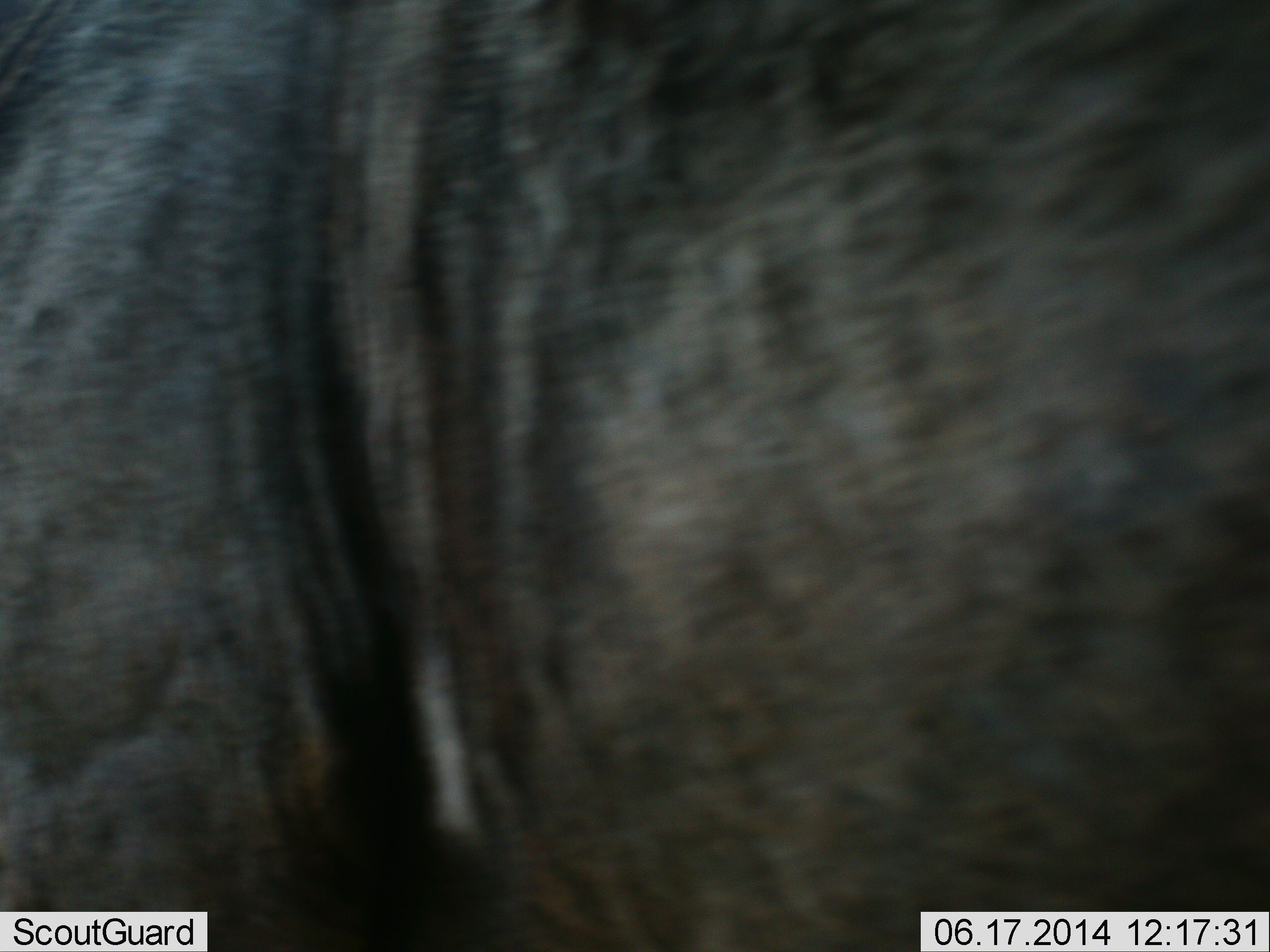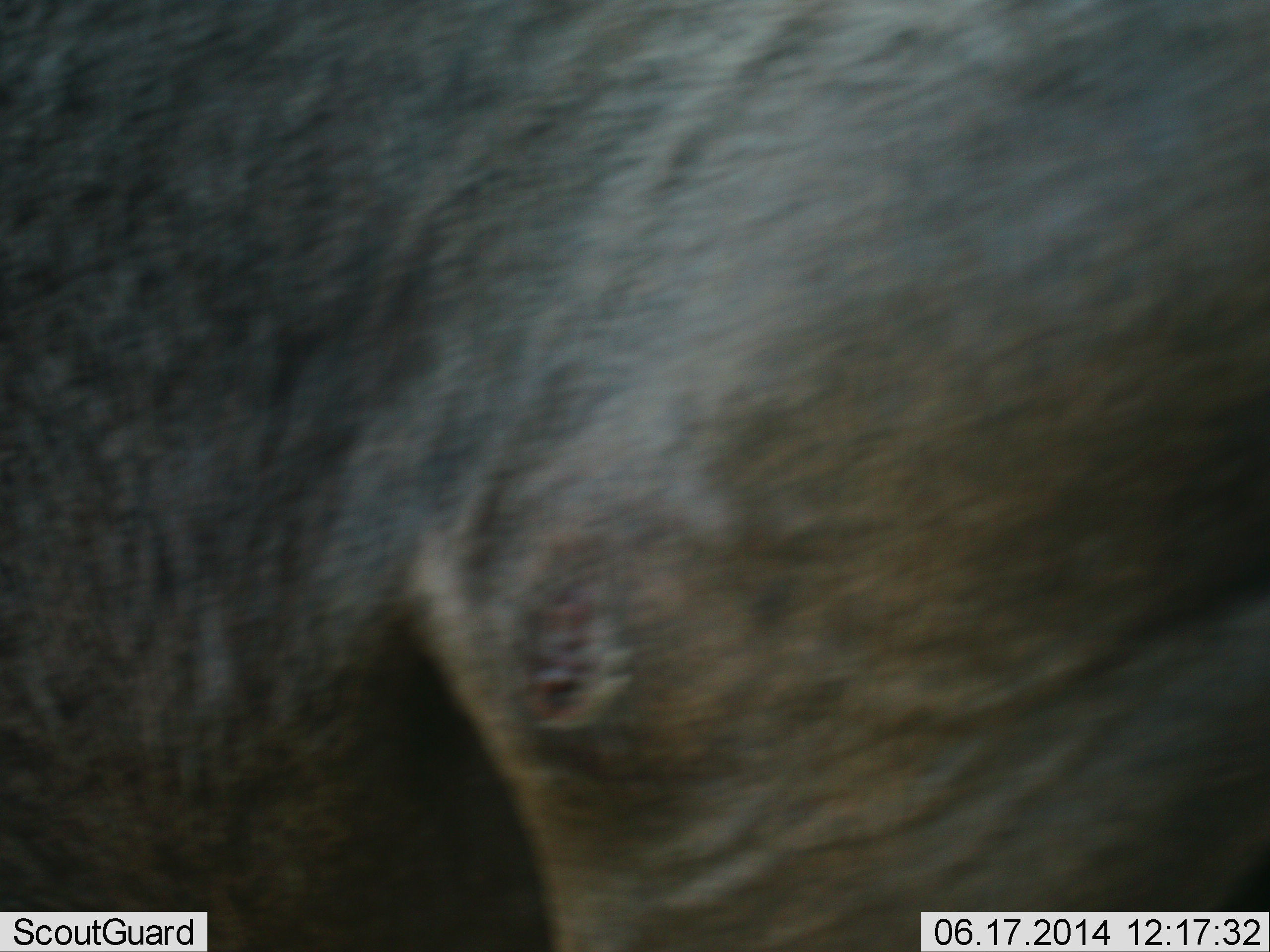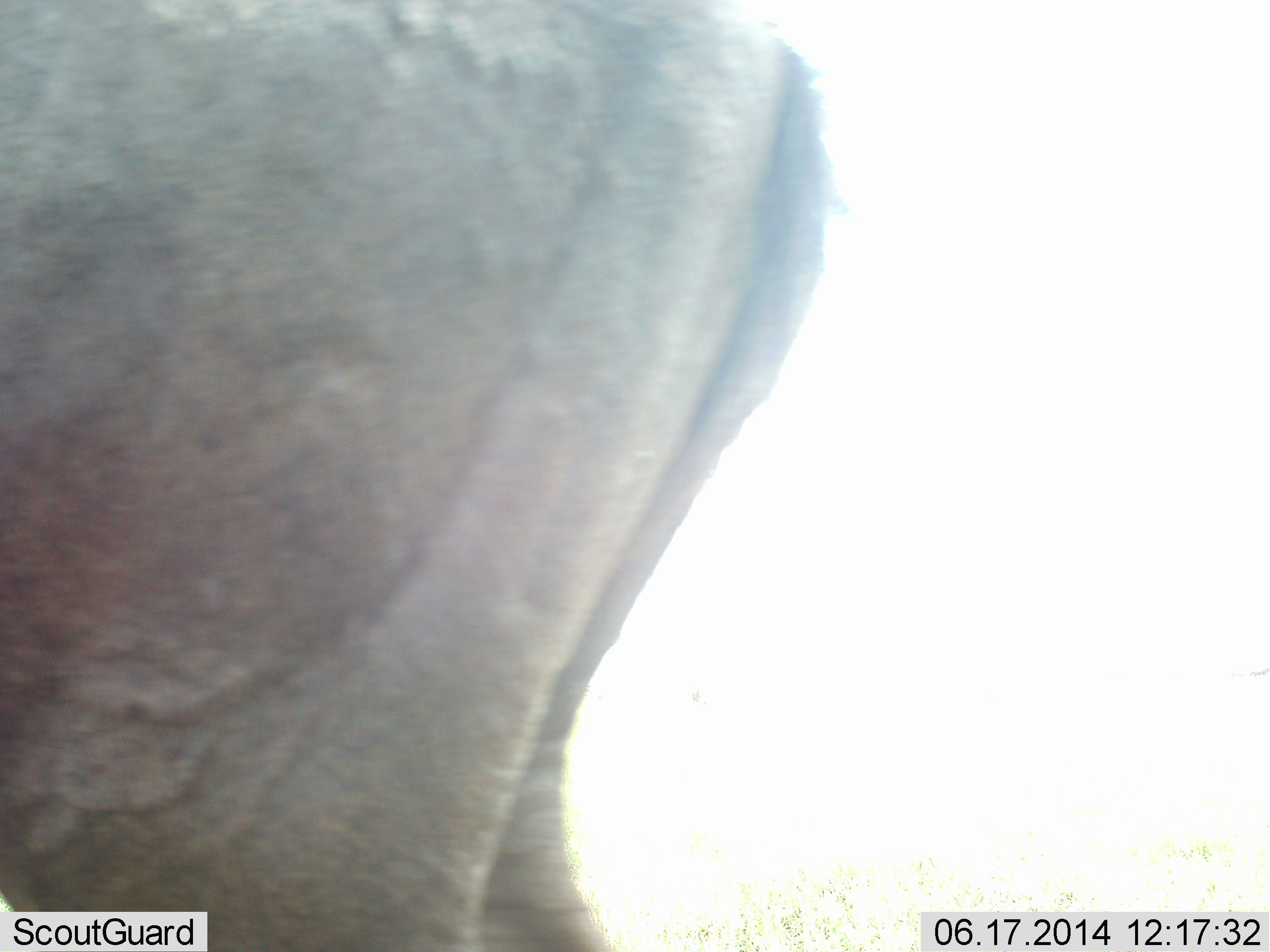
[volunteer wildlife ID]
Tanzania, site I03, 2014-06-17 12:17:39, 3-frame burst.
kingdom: Animalia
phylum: Chordata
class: Mammalia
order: Artiodactyla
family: Bovidae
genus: Connochaetes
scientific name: Connochaetes taurinus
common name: blue wildebeest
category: wildebeest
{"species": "wildebeest (blue wildebeest) (Connochaetes taurinus)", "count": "1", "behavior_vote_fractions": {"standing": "30%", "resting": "0%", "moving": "70%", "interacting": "0%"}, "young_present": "0%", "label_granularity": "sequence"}